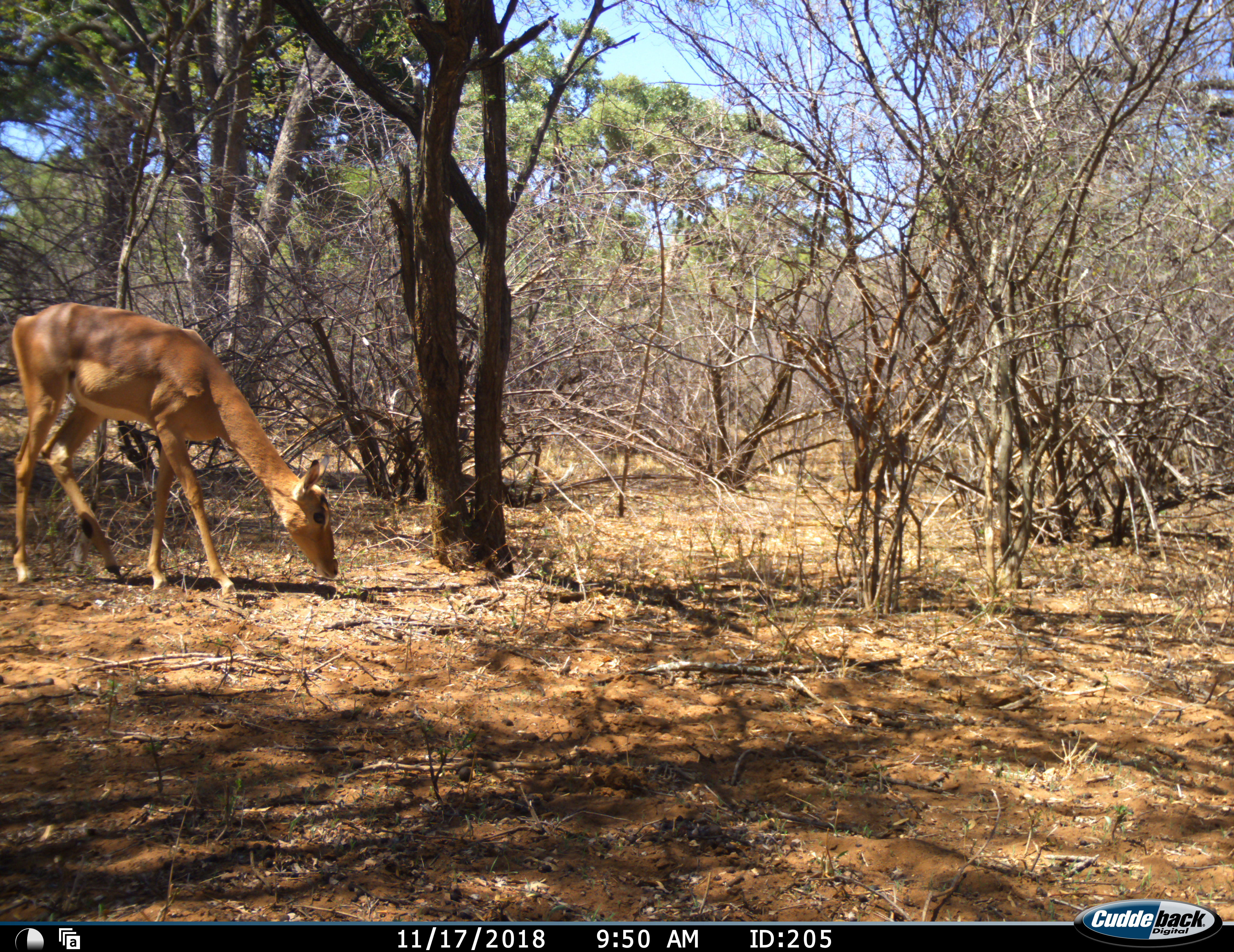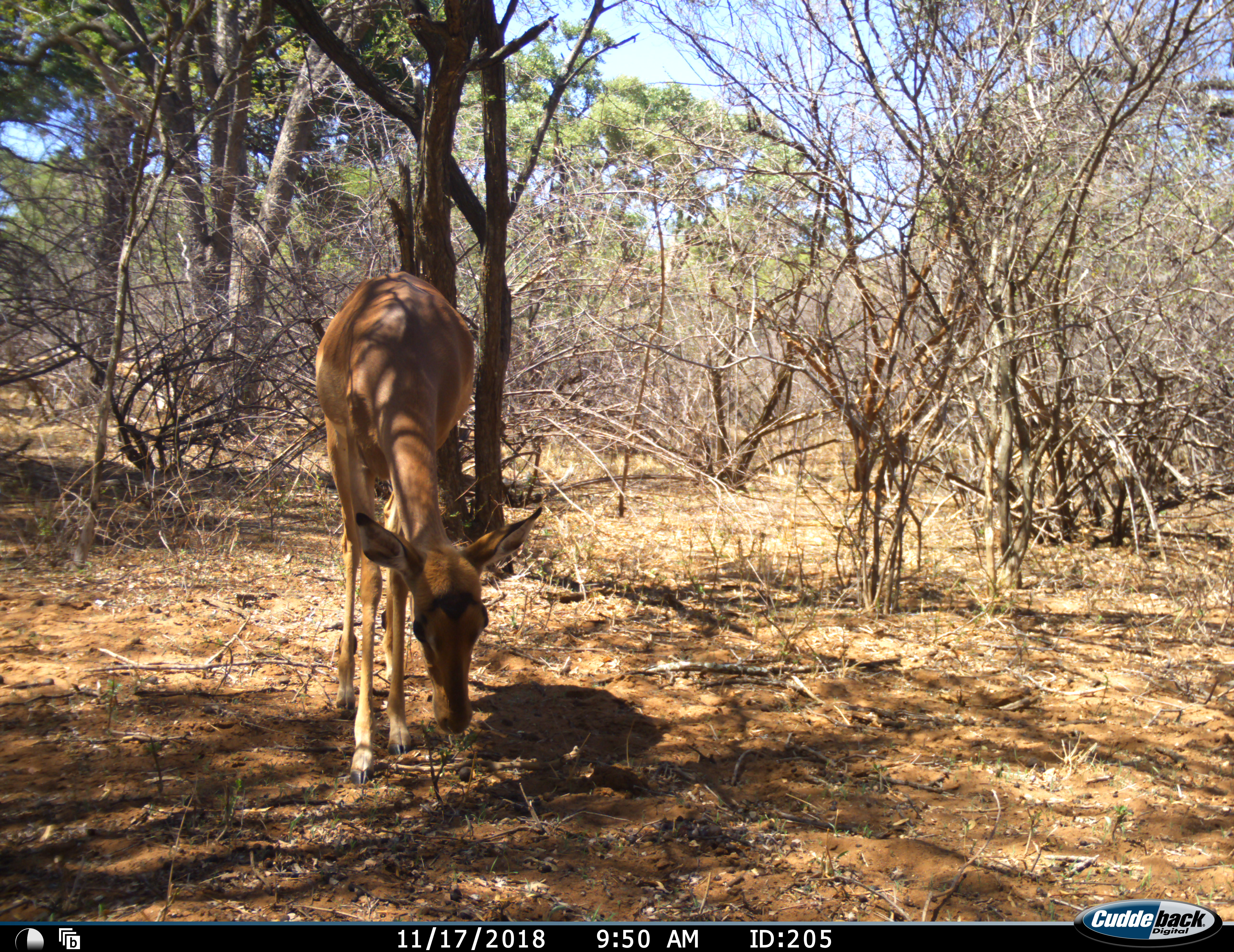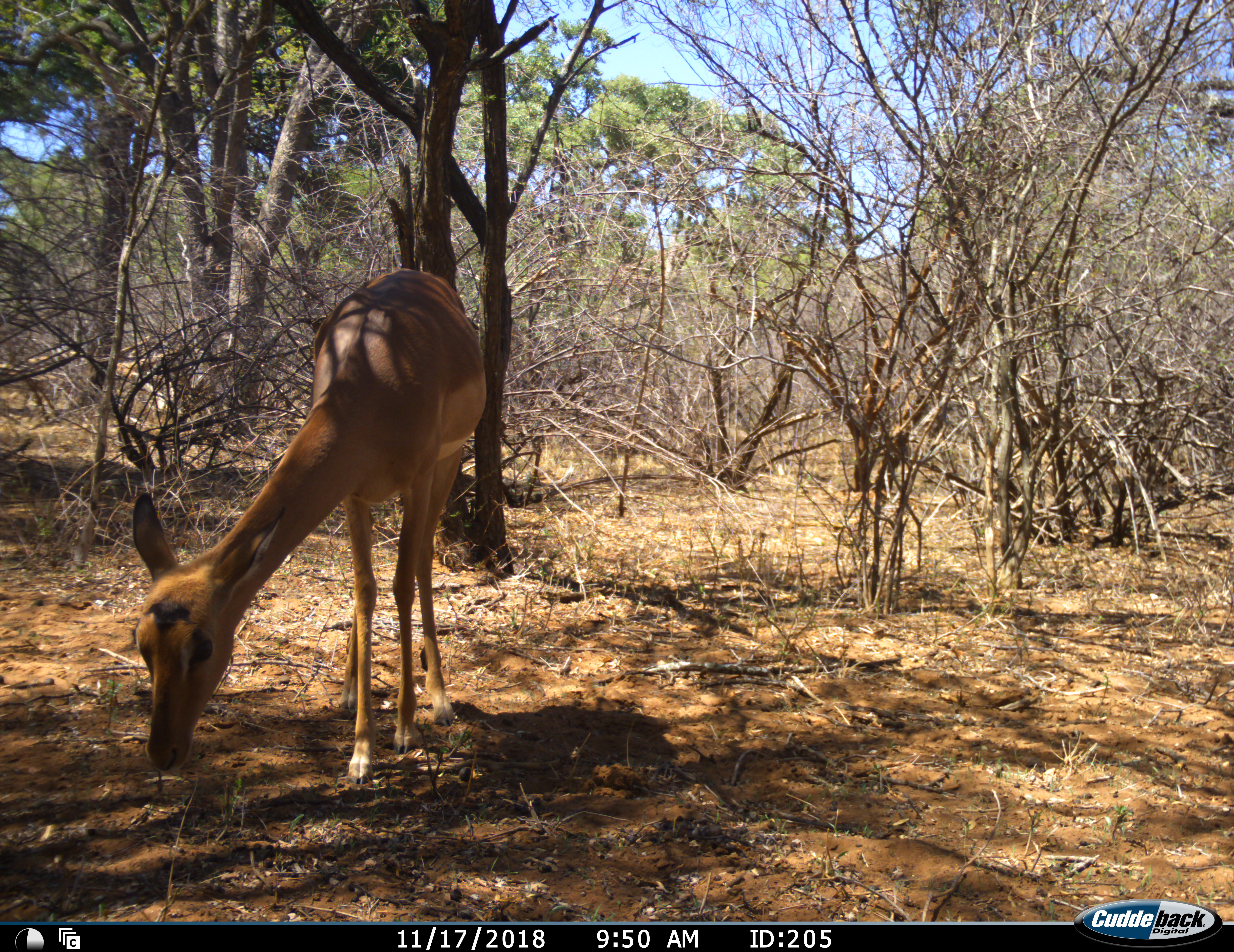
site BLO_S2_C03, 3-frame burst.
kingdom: Animalia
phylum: Chordata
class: Mammalia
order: Artiodactyla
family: Bovidae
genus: Aepyceros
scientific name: Aepyceros melampus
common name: impala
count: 1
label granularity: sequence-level